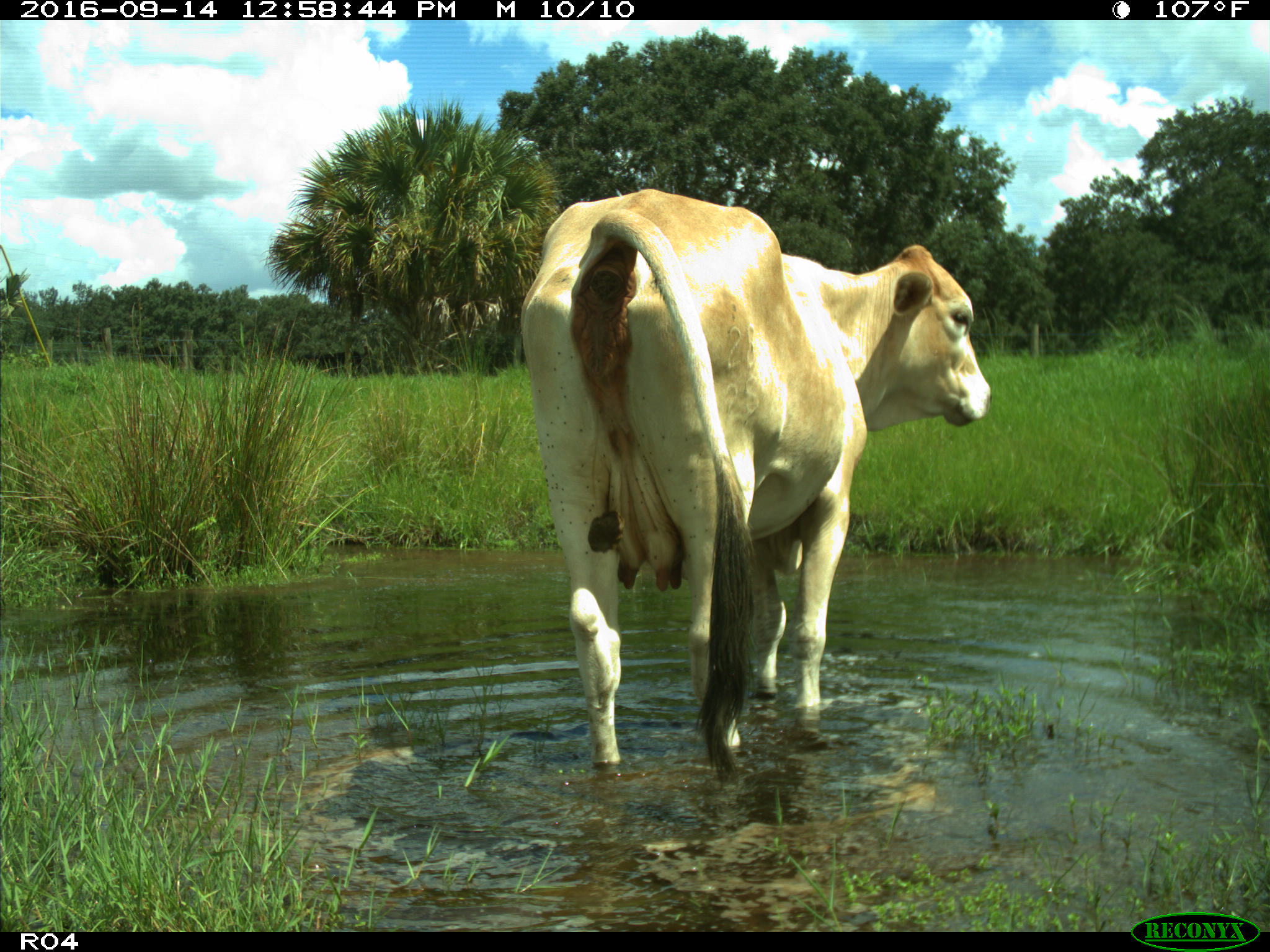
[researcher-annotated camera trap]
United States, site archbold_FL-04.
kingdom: Animalia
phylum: Chordata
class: Mammalia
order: Artiodactyla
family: Bovidae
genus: Bos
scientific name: Bos taurus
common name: domestic cow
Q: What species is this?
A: Bos taurus (domestic cow).